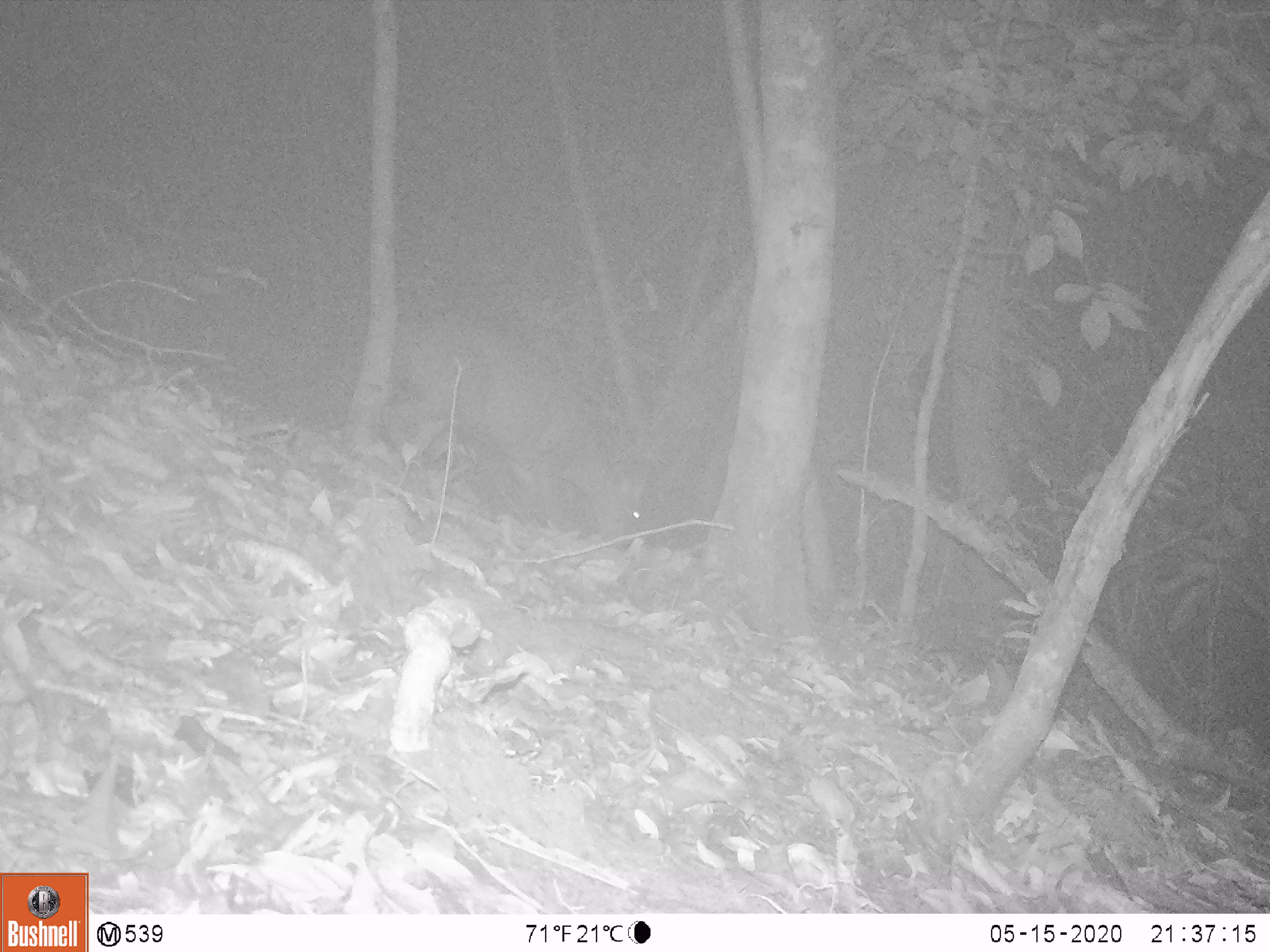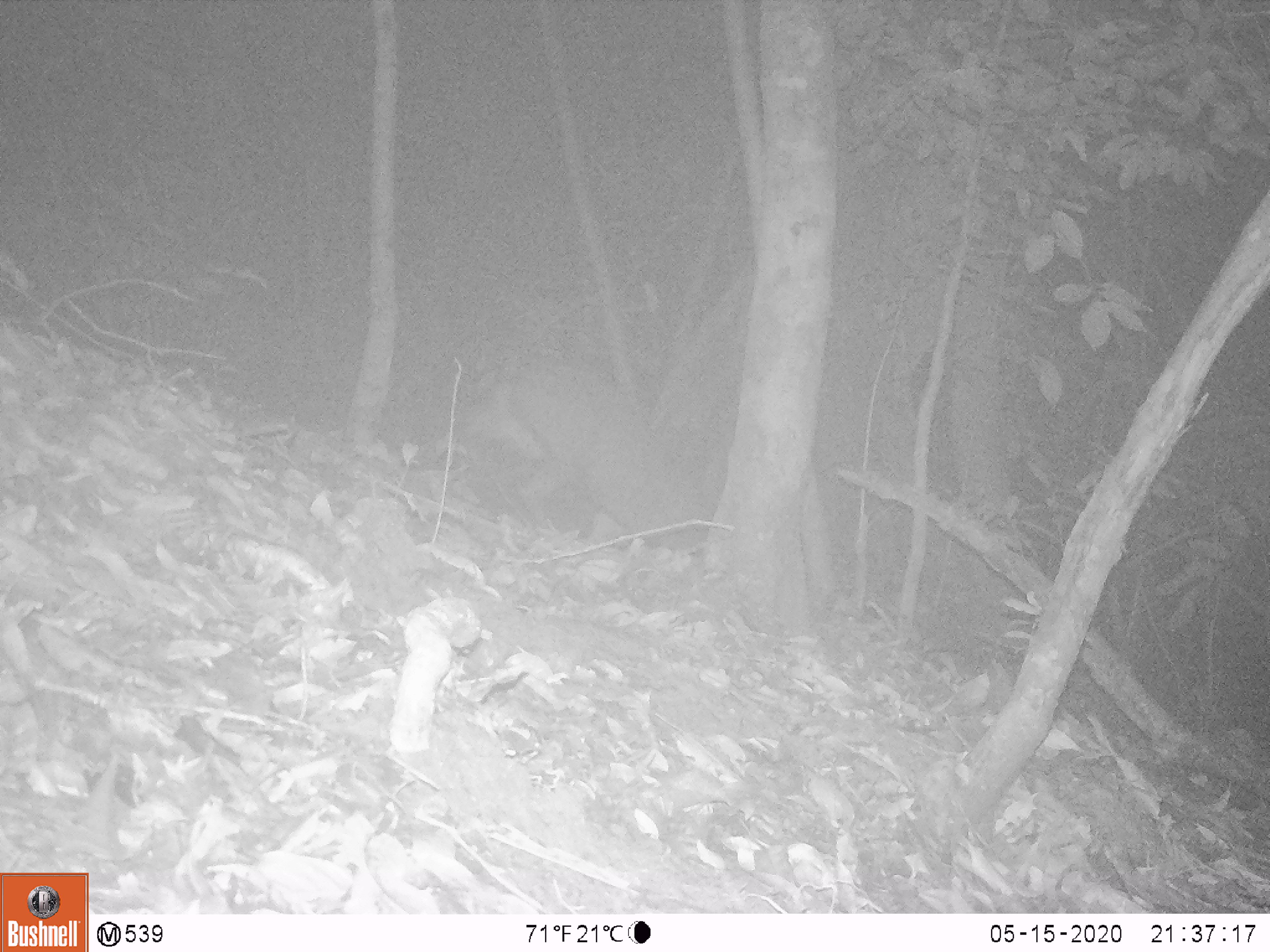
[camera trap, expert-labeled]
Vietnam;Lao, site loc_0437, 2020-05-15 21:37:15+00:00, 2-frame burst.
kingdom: Animalia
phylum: Chordata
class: Mammalia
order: Artiodactyla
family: Cervidae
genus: Muntiacus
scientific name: Muntiacus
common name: muntjacs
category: unidentified muntjac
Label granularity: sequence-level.